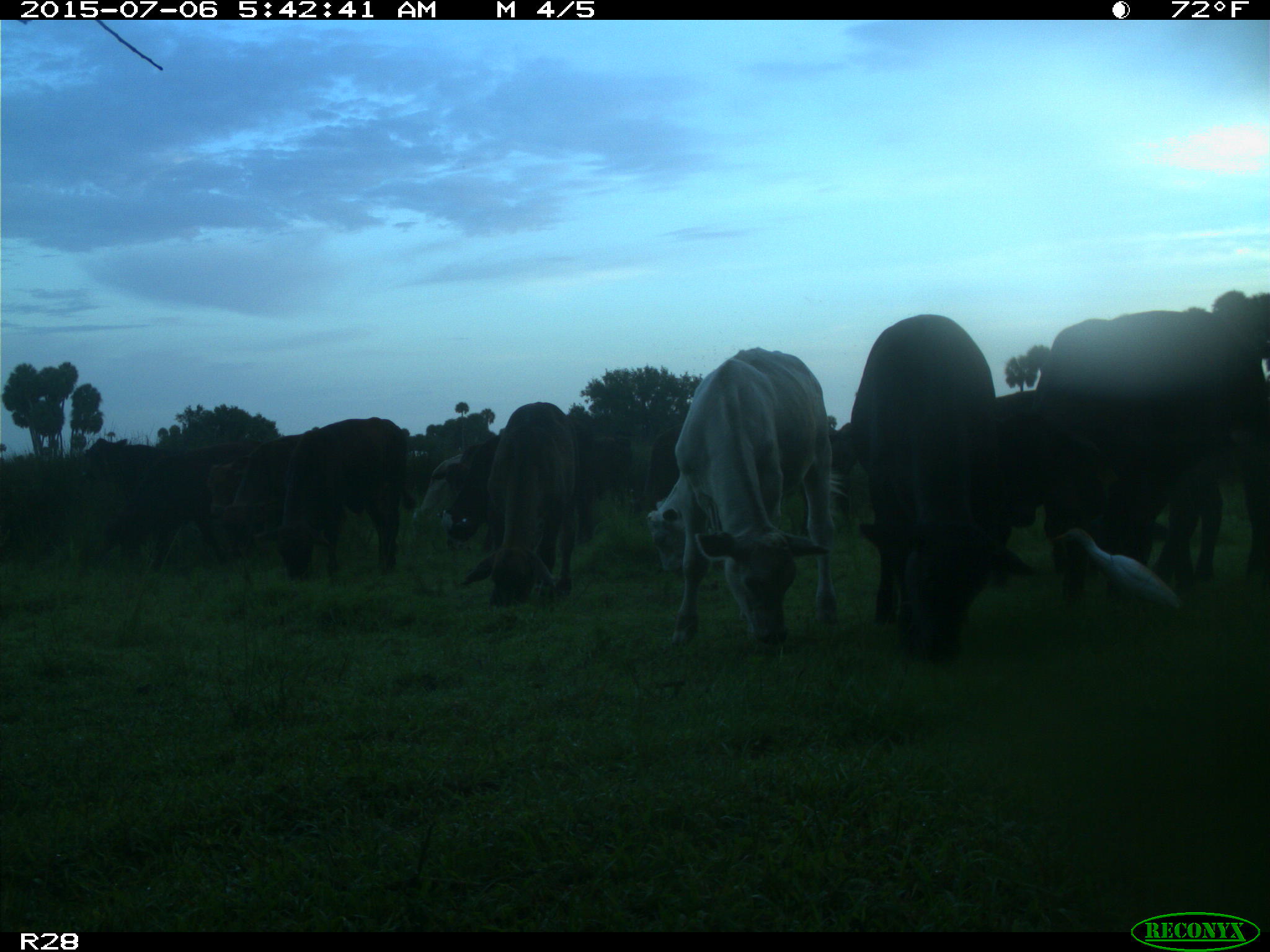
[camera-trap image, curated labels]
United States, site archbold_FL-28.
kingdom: Animalia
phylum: Chordata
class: Mammalia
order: Artiodactyla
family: Bovidae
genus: Bos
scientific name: Bos taurus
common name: domestic cow